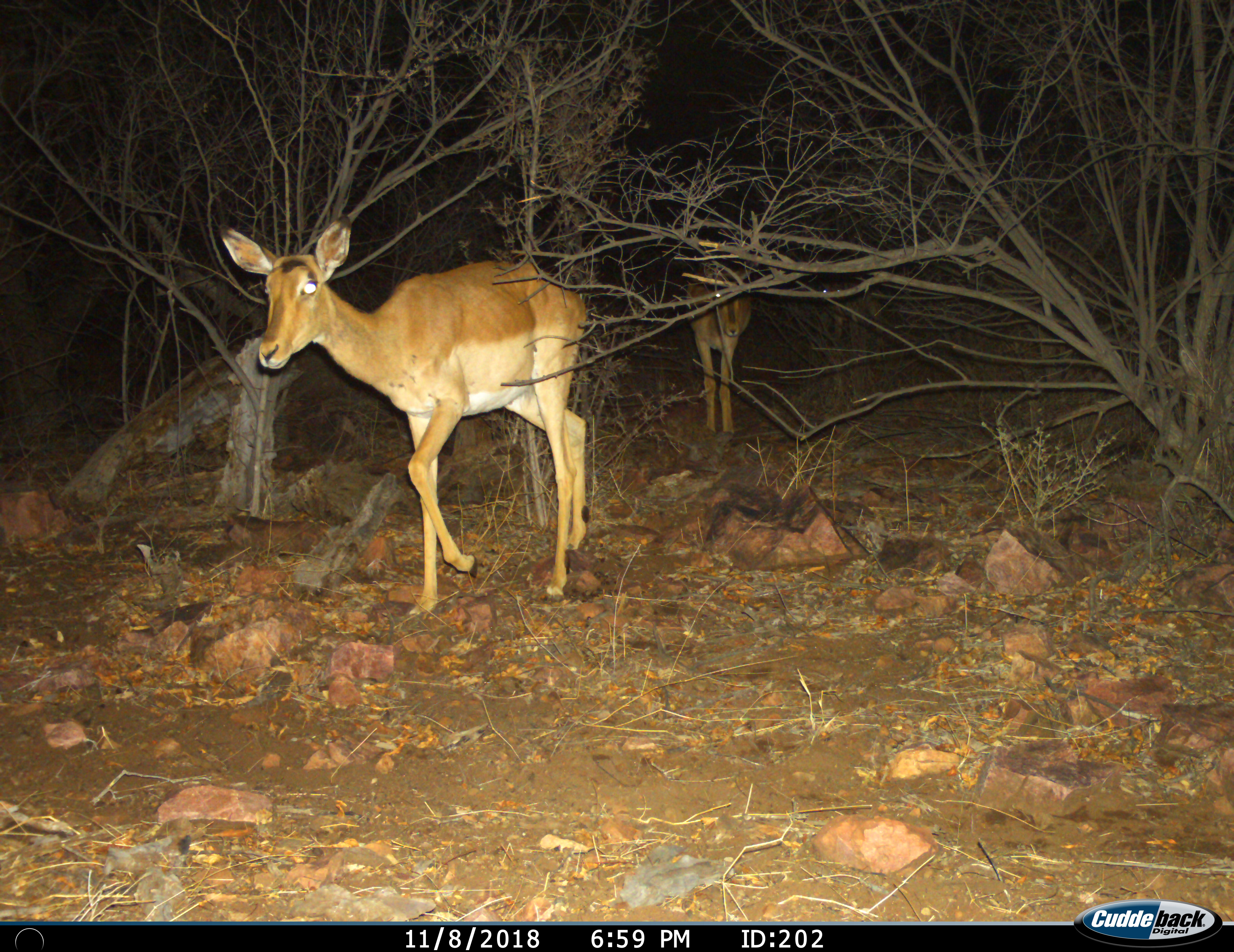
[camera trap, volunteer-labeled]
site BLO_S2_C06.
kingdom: Animalia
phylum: Chordata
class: Mammalia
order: Artiodactyla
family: Bovidae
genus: Aepyceros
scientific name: Aepyceros melampus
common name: impala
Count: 2.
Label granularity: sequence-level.